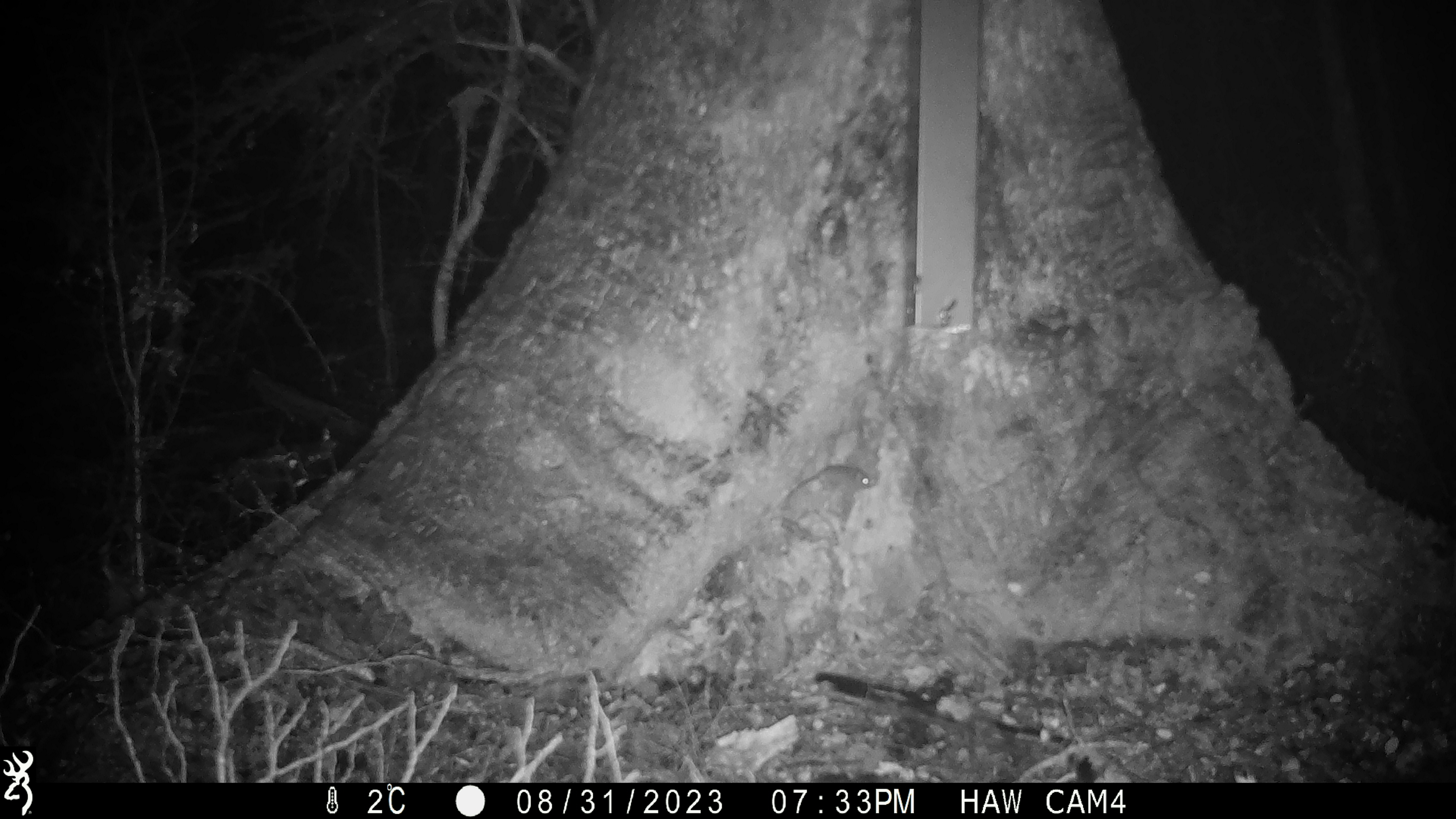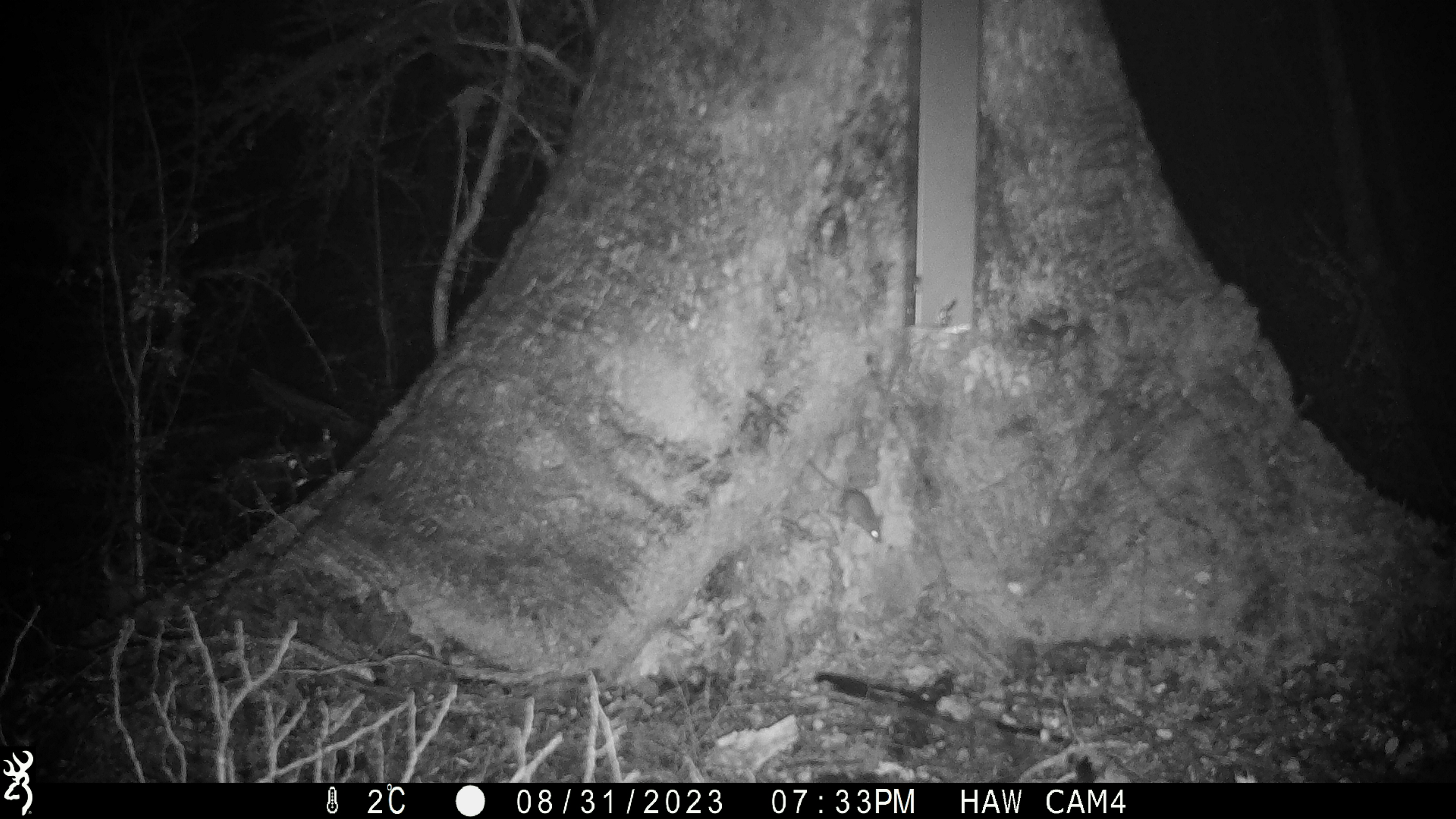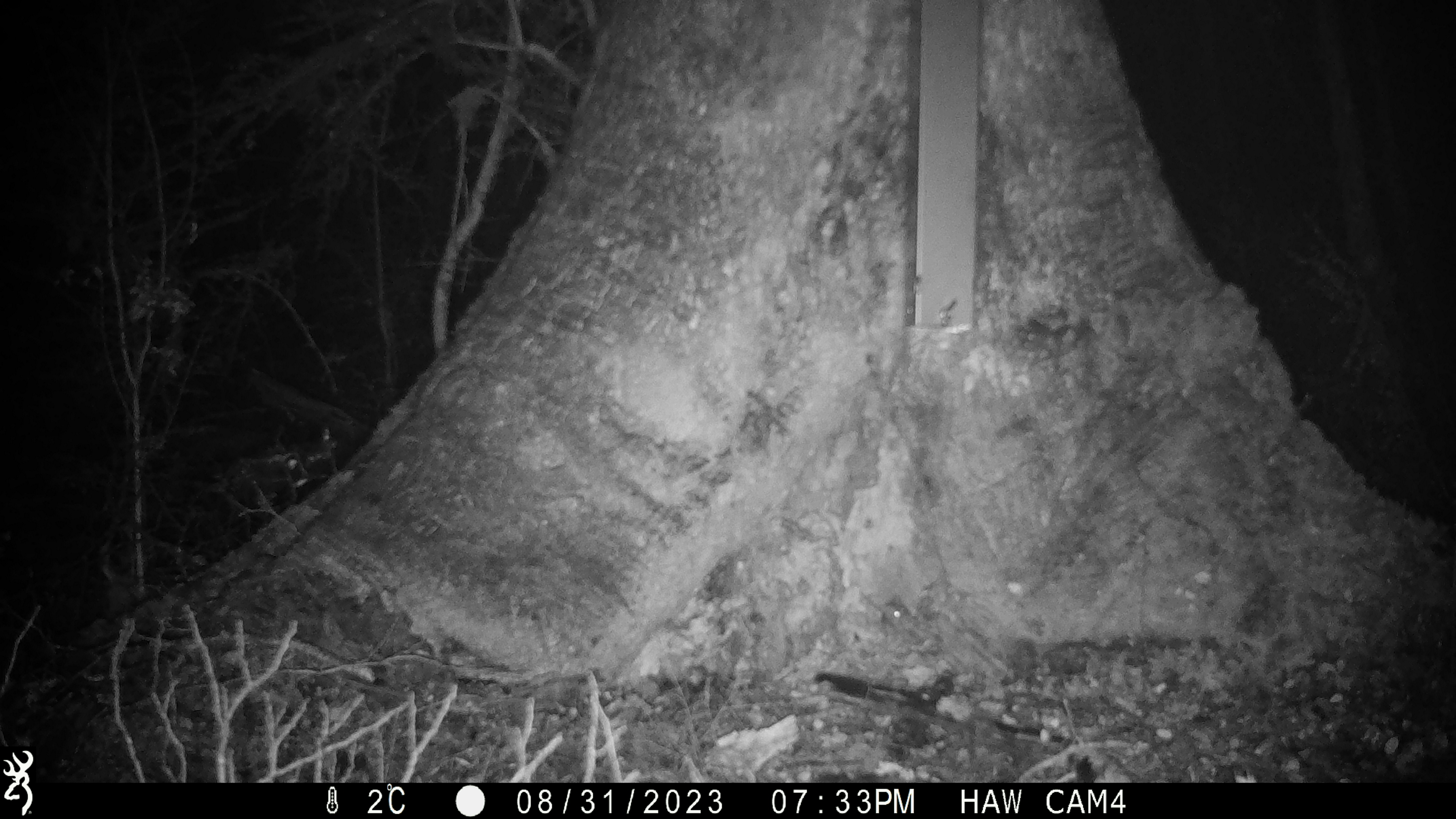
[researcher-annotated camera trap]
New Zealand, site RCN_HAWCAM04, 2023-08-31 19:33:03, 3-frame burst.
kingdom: Animalia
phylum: Chordata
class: Mammalia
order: Rodentia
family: Muridae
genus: Mus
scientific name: Mus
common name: mouse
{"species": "mouse (Mus)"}